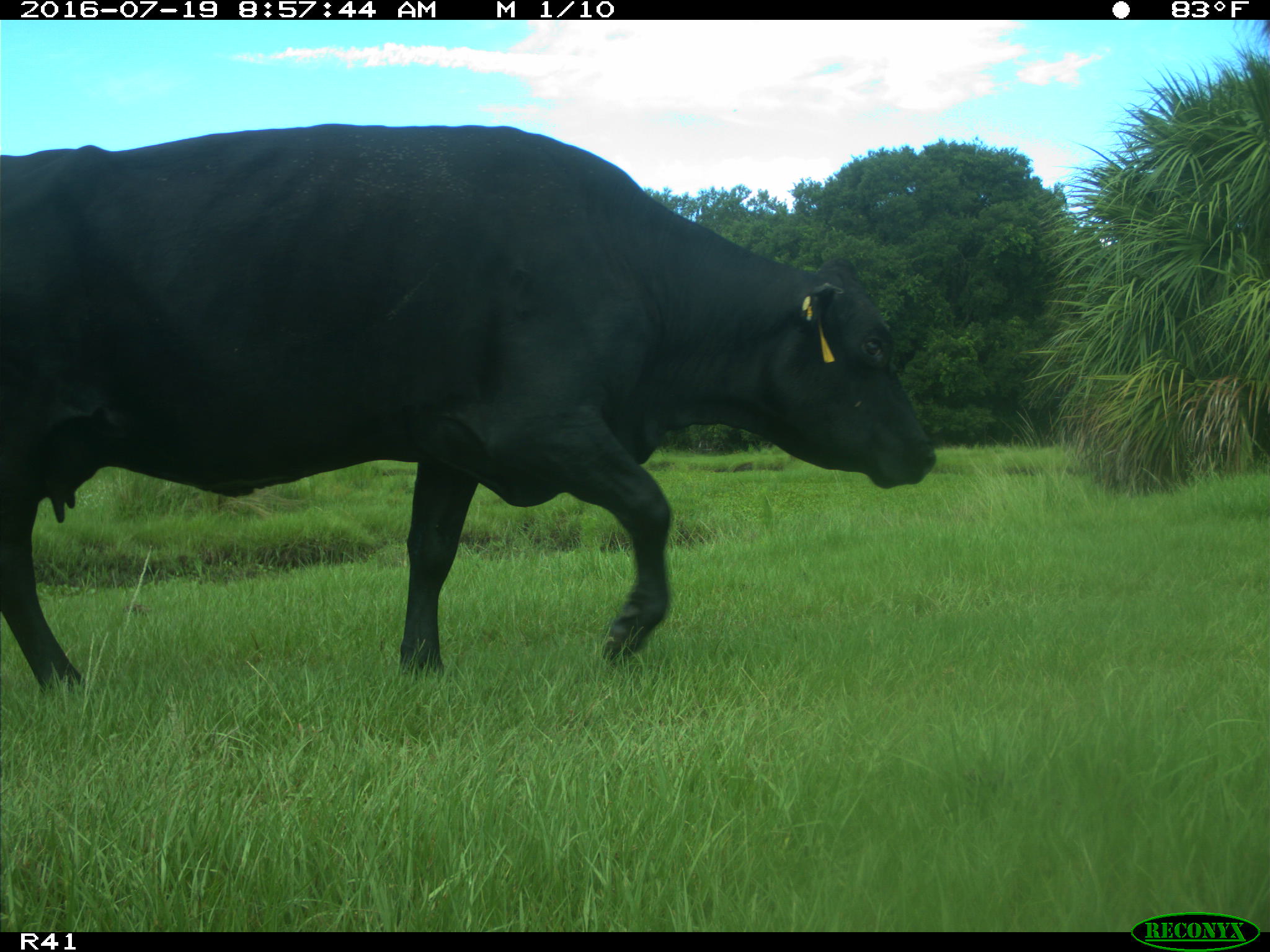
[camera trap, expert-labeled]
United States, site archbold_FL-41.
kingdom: Animalia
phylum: Chordata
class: Mammalia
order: Artiodactyla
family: Bovidae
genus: Bos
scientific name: Bos taurus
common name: domestic cow